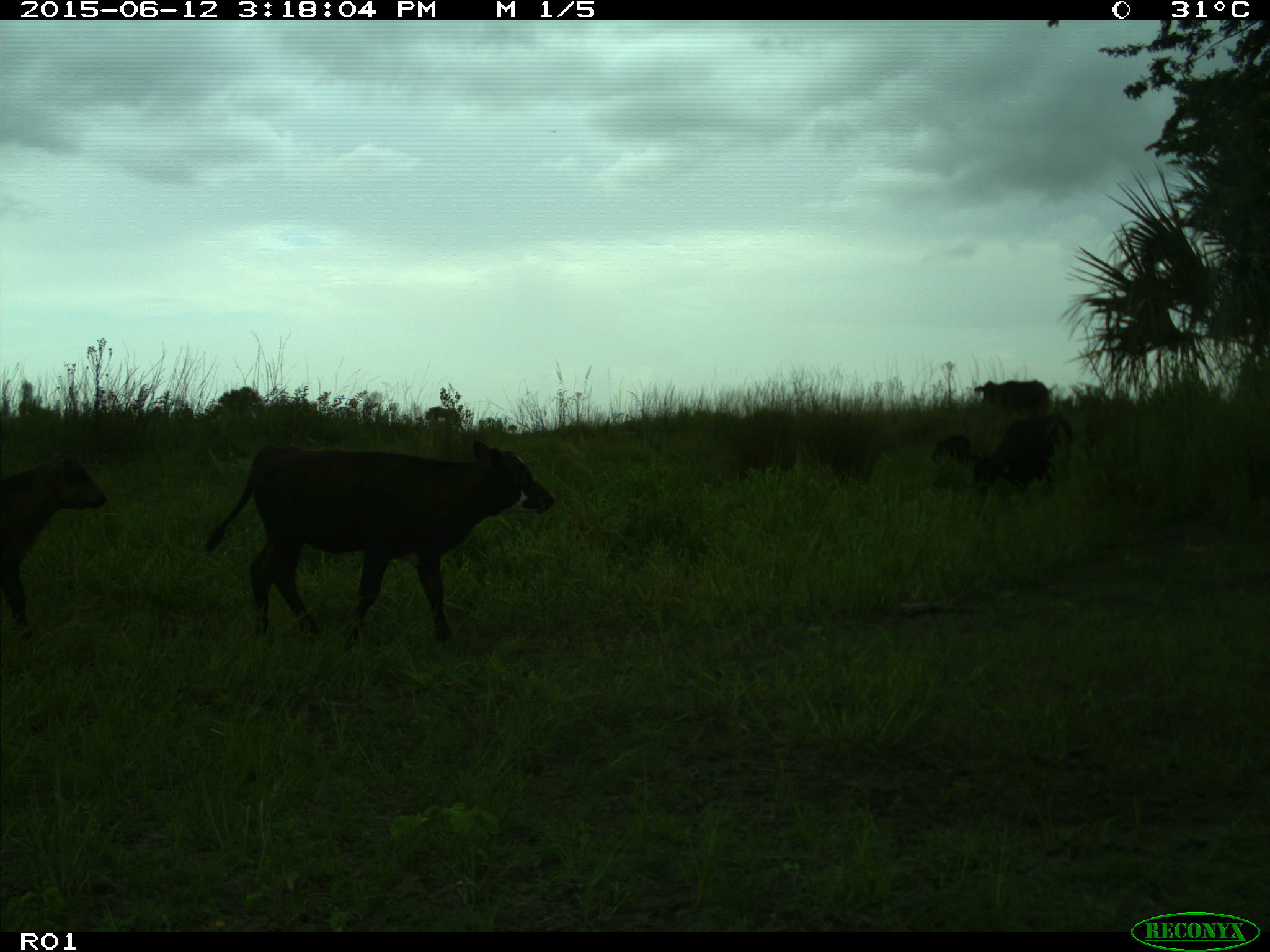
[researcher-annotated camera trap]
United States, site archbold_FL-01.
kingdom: Animalia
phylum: Chordata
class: Mammalia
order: Artiodactyla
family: Bovidae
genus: Bos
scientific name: Bos taurus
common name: domestic cow